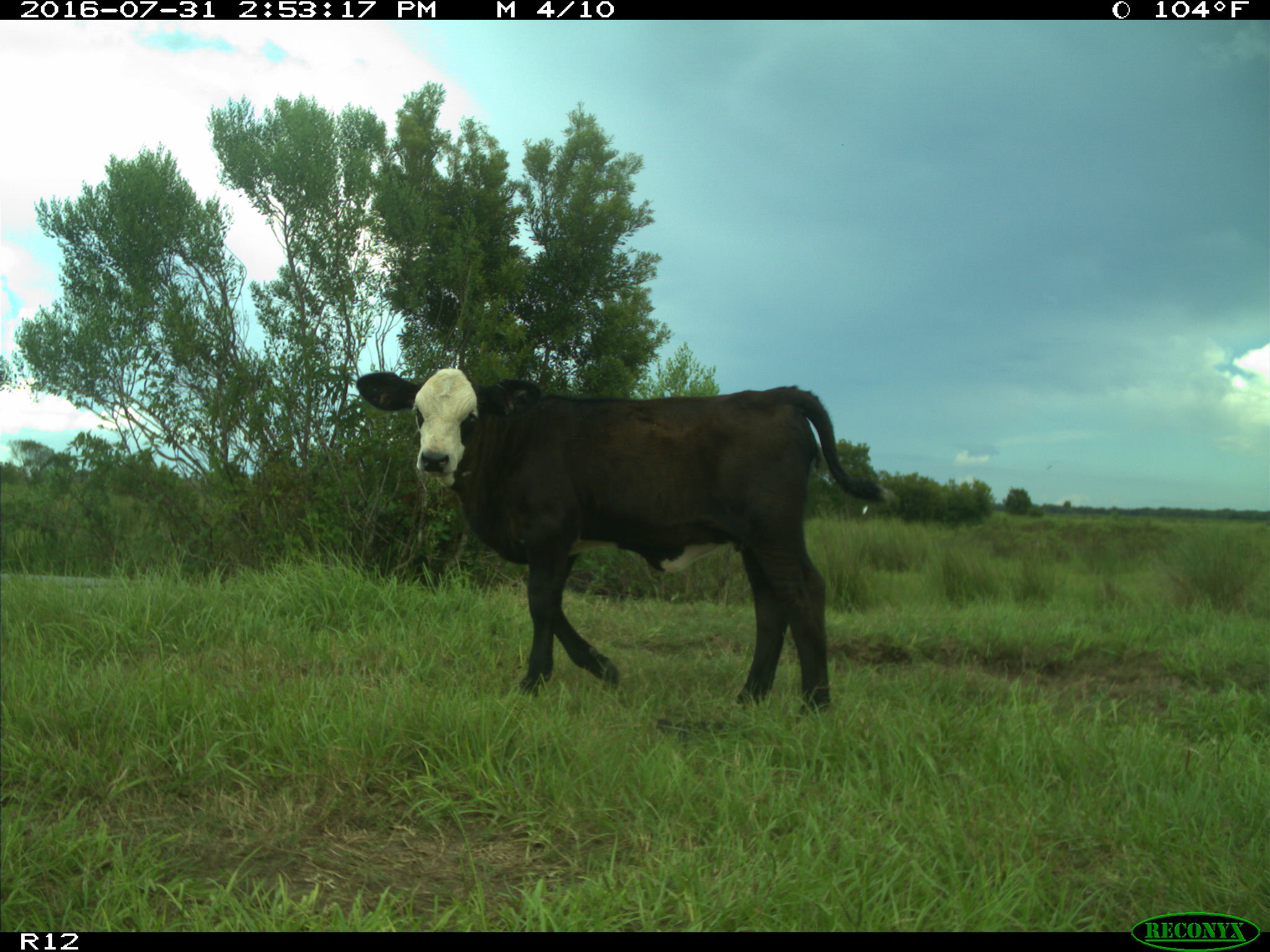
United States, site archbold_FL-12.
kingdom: Animalia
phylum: Chordata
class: Mammalia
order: Artiodactyla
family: Bovidae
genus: Bos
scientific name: Bos taurus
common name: domestic cow